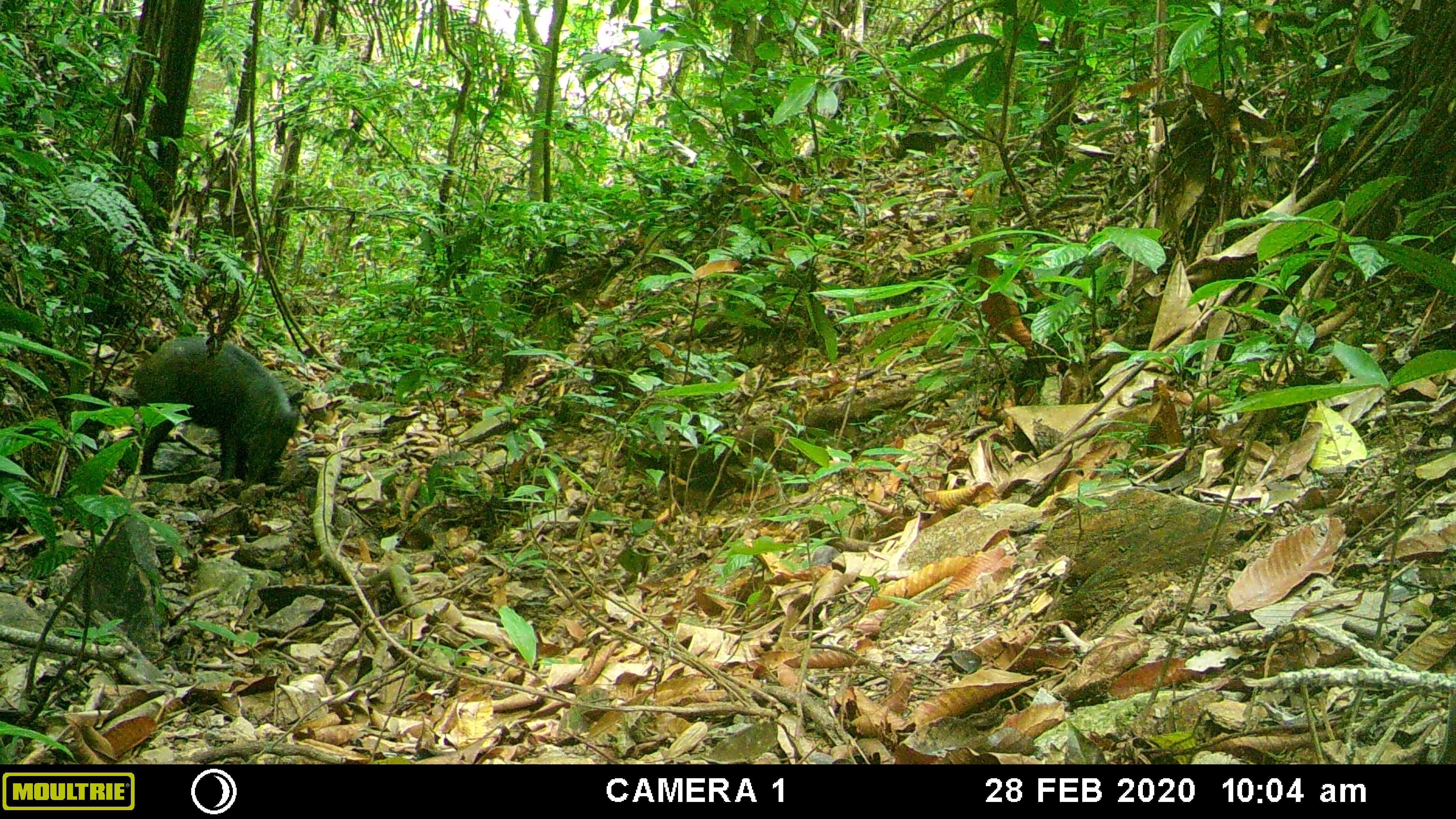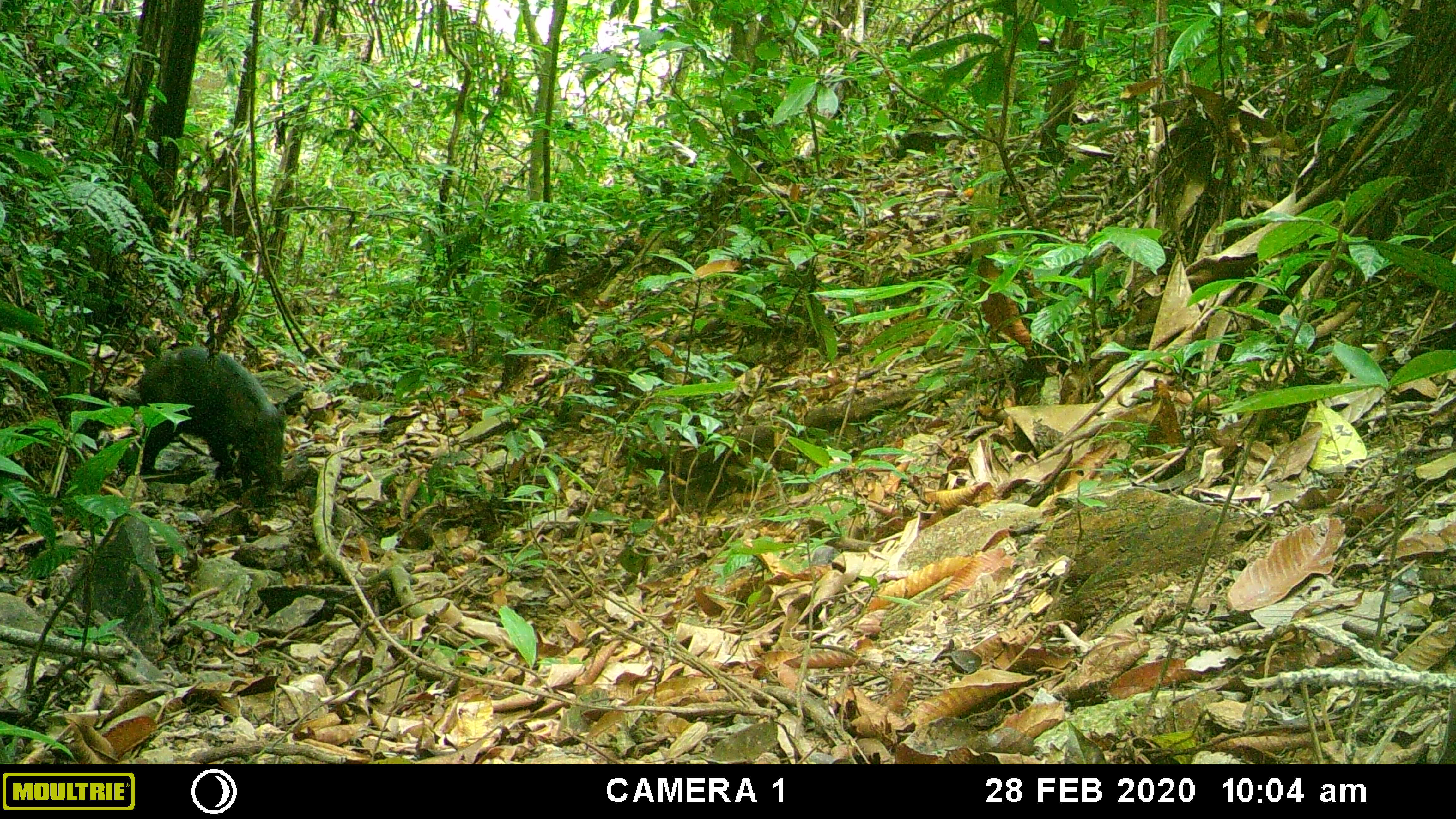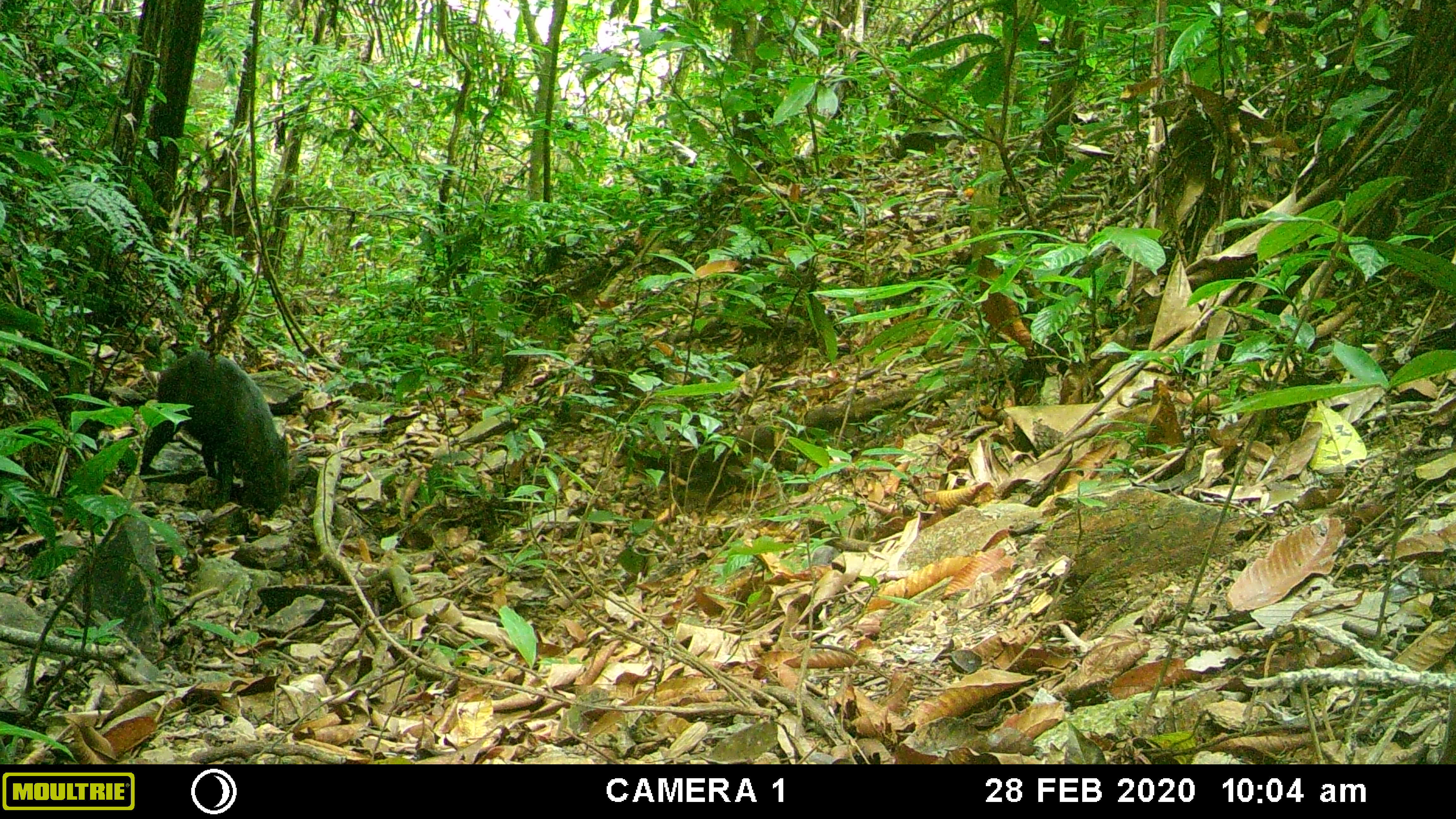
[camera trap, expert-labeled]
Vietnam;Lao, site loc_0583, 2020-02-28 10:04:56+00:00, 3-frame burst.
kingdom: Animalia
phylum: Chordata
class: Mammalia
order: Artiodactyla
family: Suidae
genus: Sus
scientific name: Sus scrofa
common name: eurasian wild pig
Eurasian wild pig (Sus scrofa). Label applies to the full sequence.